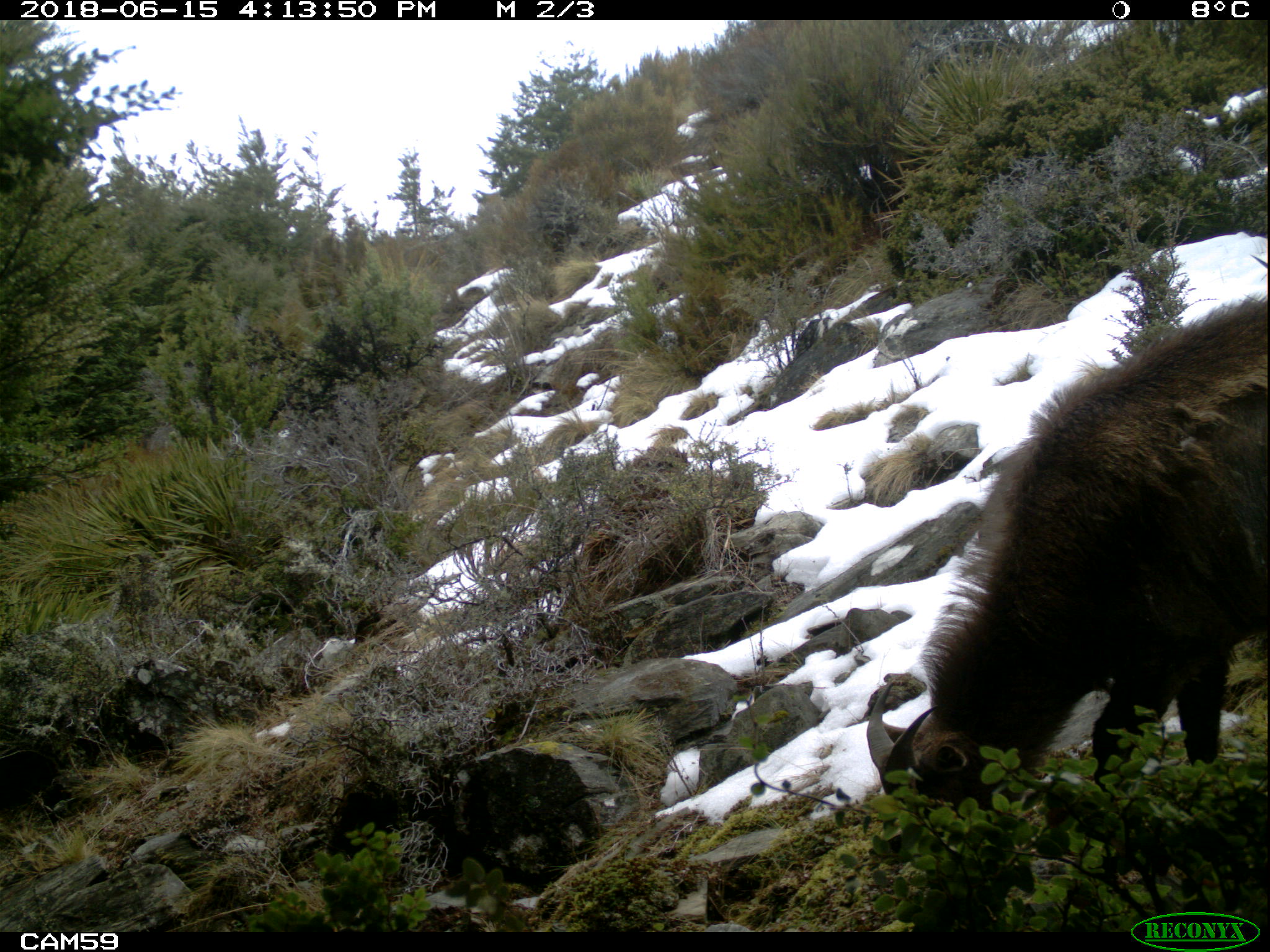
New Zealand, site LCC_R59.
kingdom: Animalia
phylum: Chordata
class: Mammalia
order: Artiodactyla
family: Bovidae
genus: Nilgiritragus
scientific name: Nilgiritragus hylocrius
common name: tahr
Tahr (Nilgiritragus hylocrius).